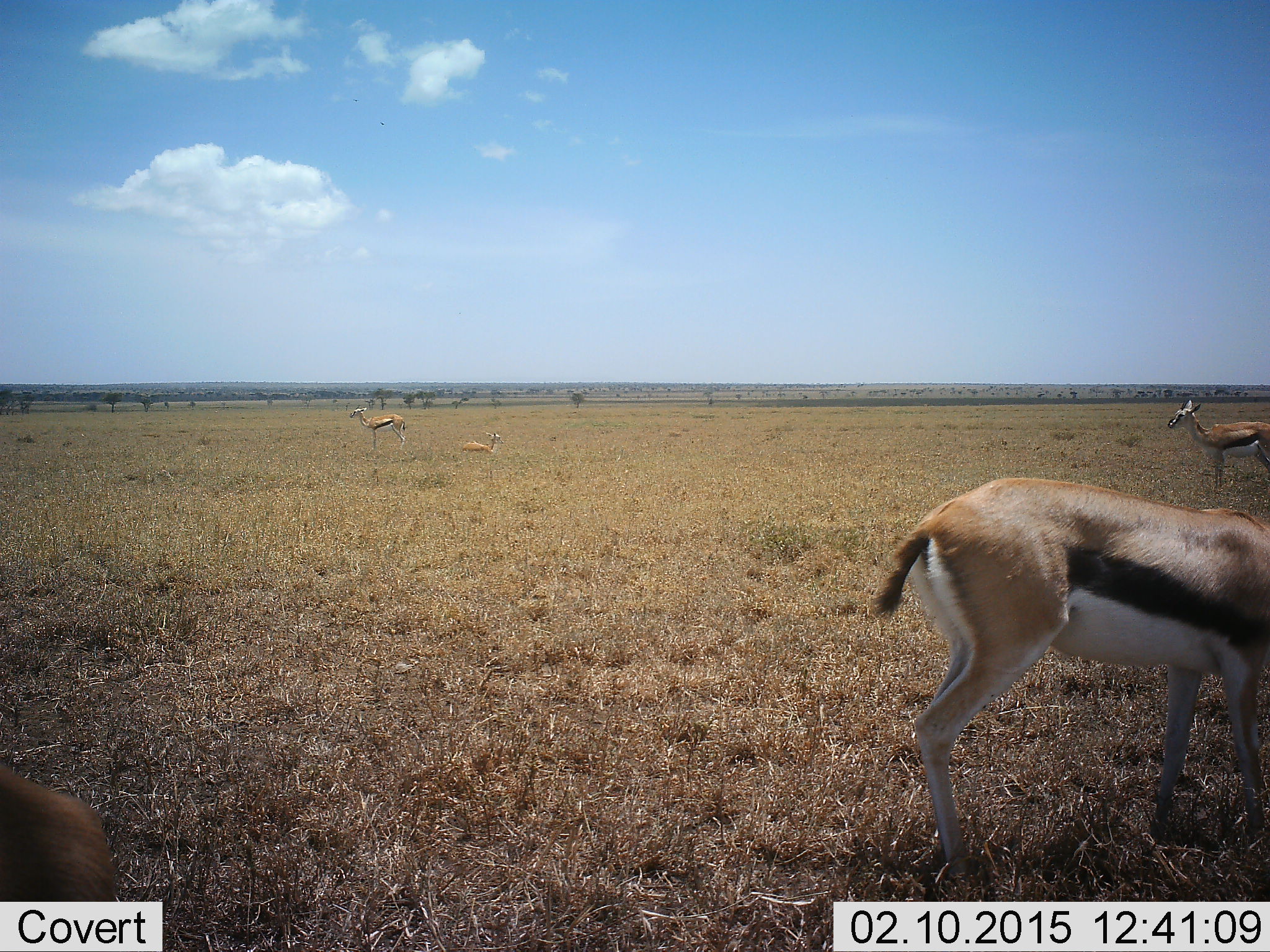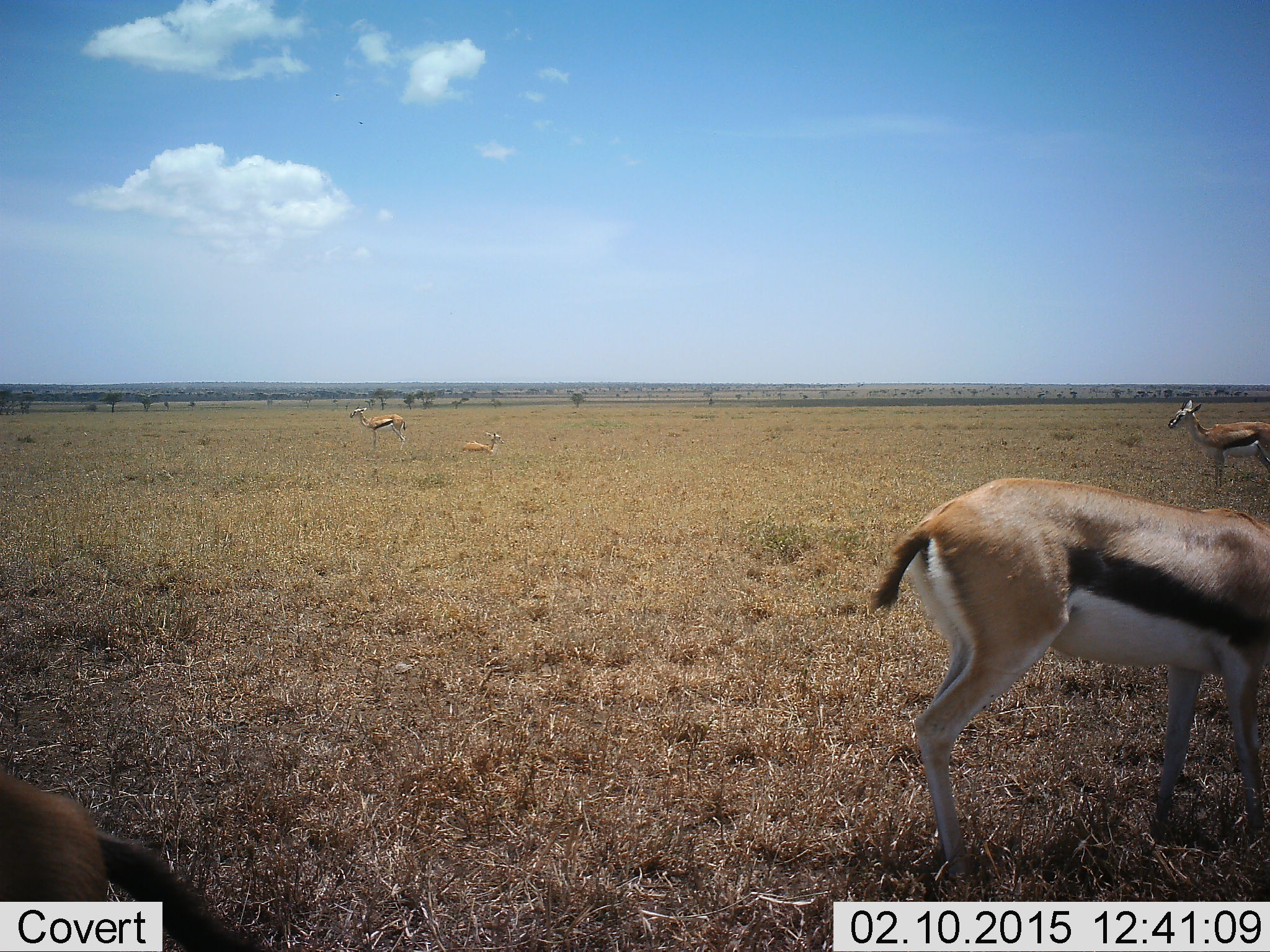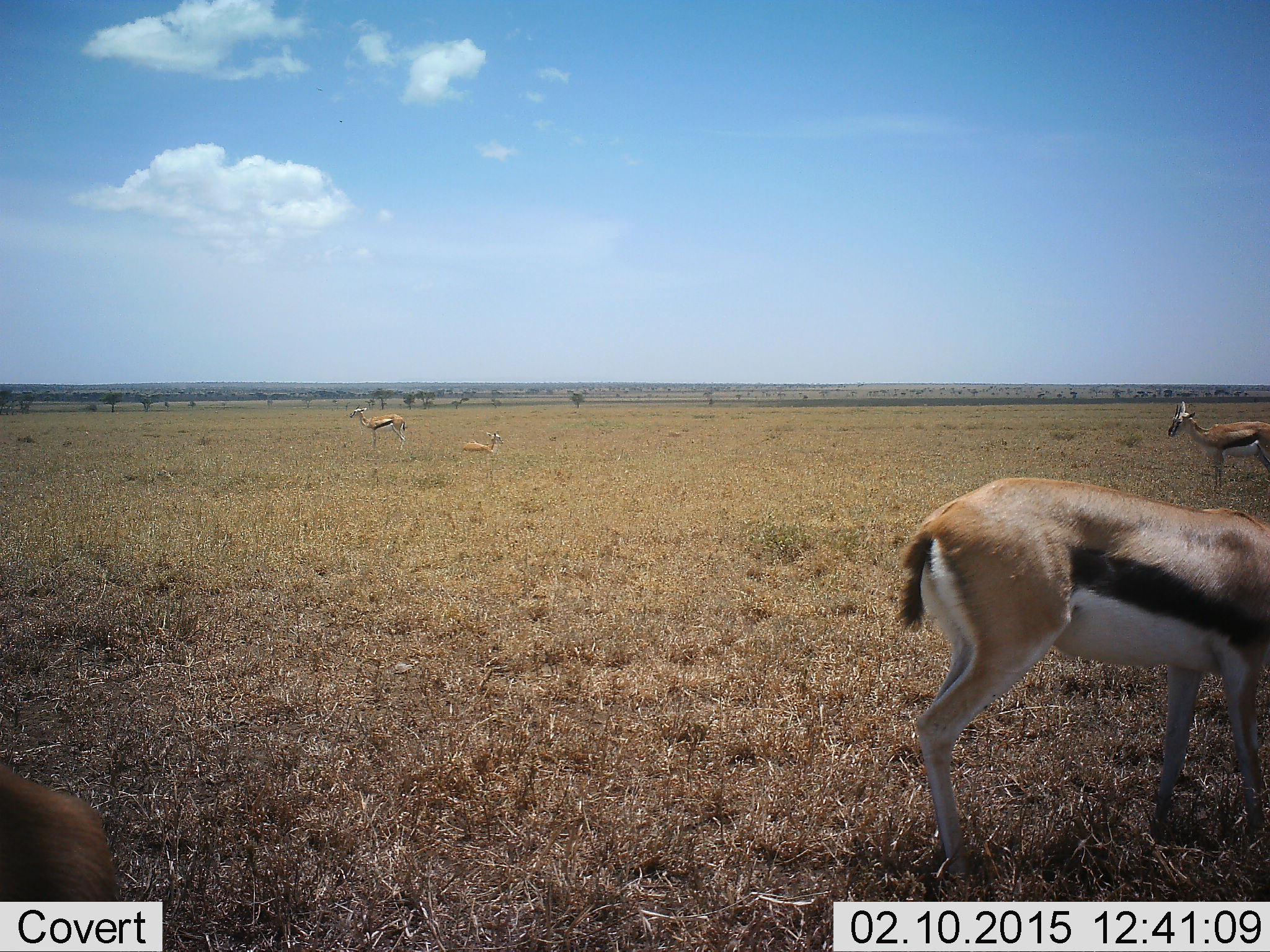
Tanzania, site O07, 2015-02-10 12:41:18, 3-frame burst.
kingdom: Animalia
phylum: Chordata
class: Mammalia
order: Artiodactyla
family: Bovidae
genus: Eudorcas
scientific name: Eudorcas thomsonii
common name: thomson's gazelle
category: gazellethomsons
Gazellethomsons (thomson's gazelle) (Eudorcas thomsonii), count 5. Behavior (volunteer vote fractions): standing 90%, resting 70%, moving 10%, interacting 0%. Young present (vote fraction): 10%. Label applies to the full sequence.